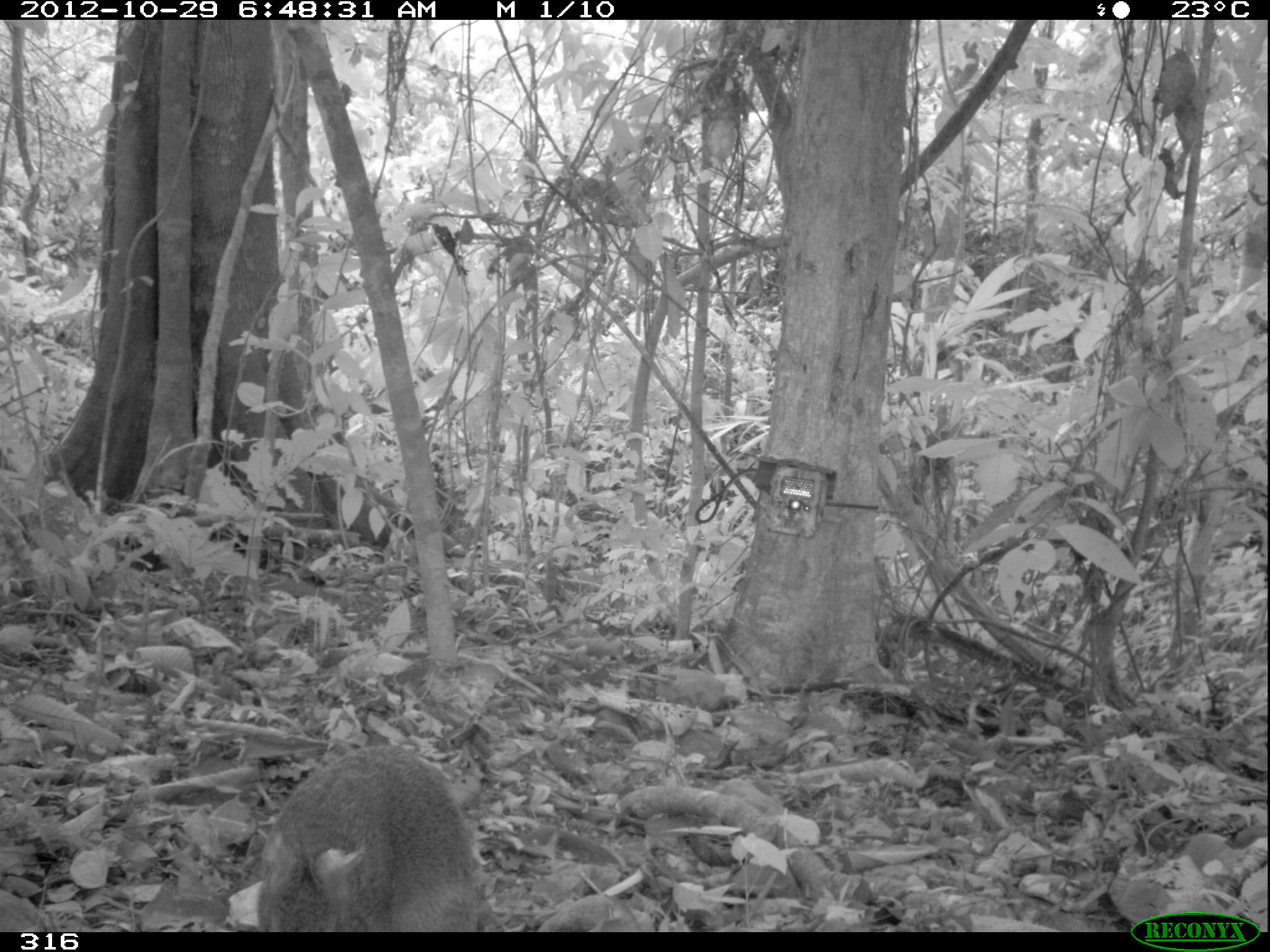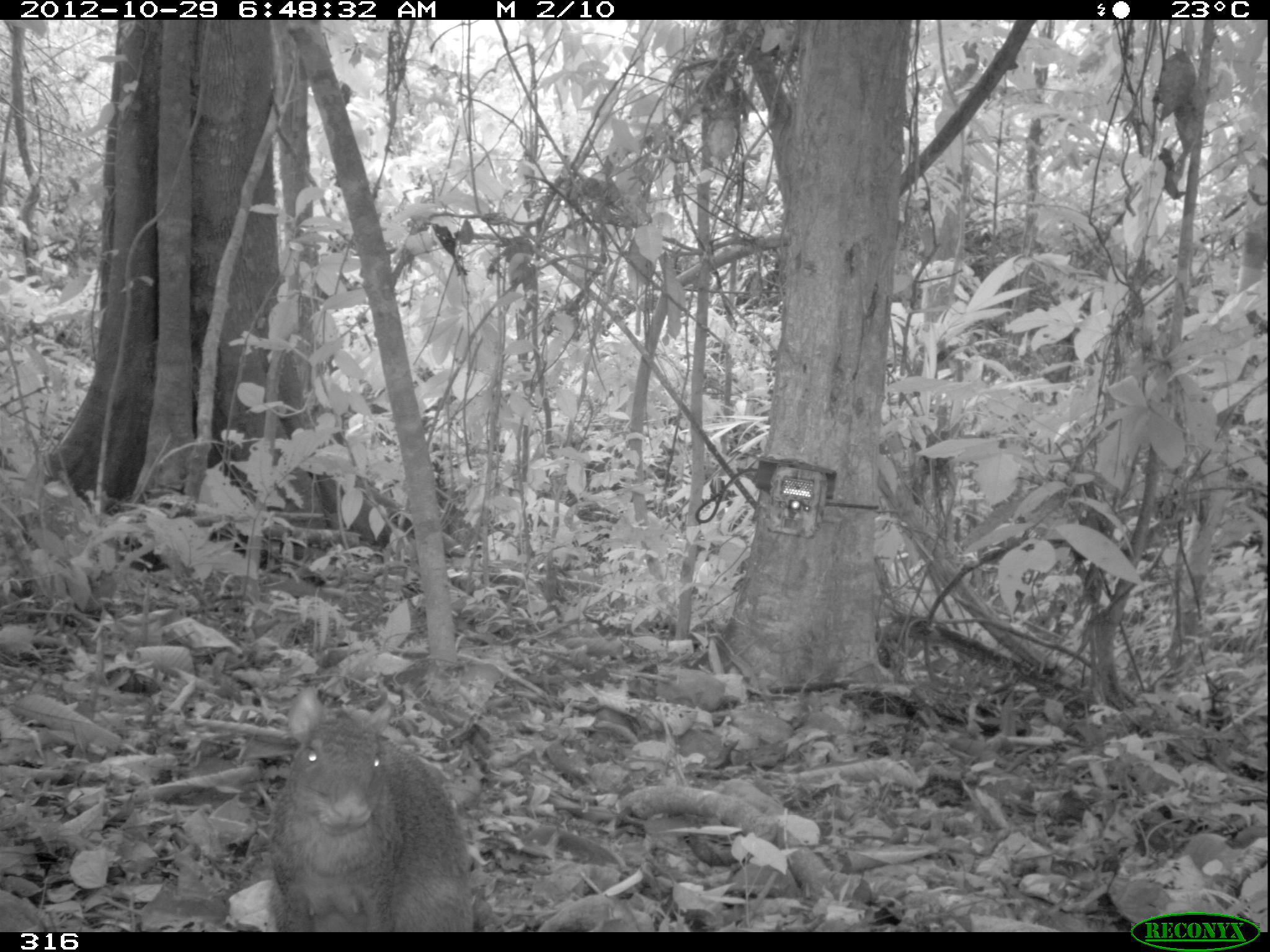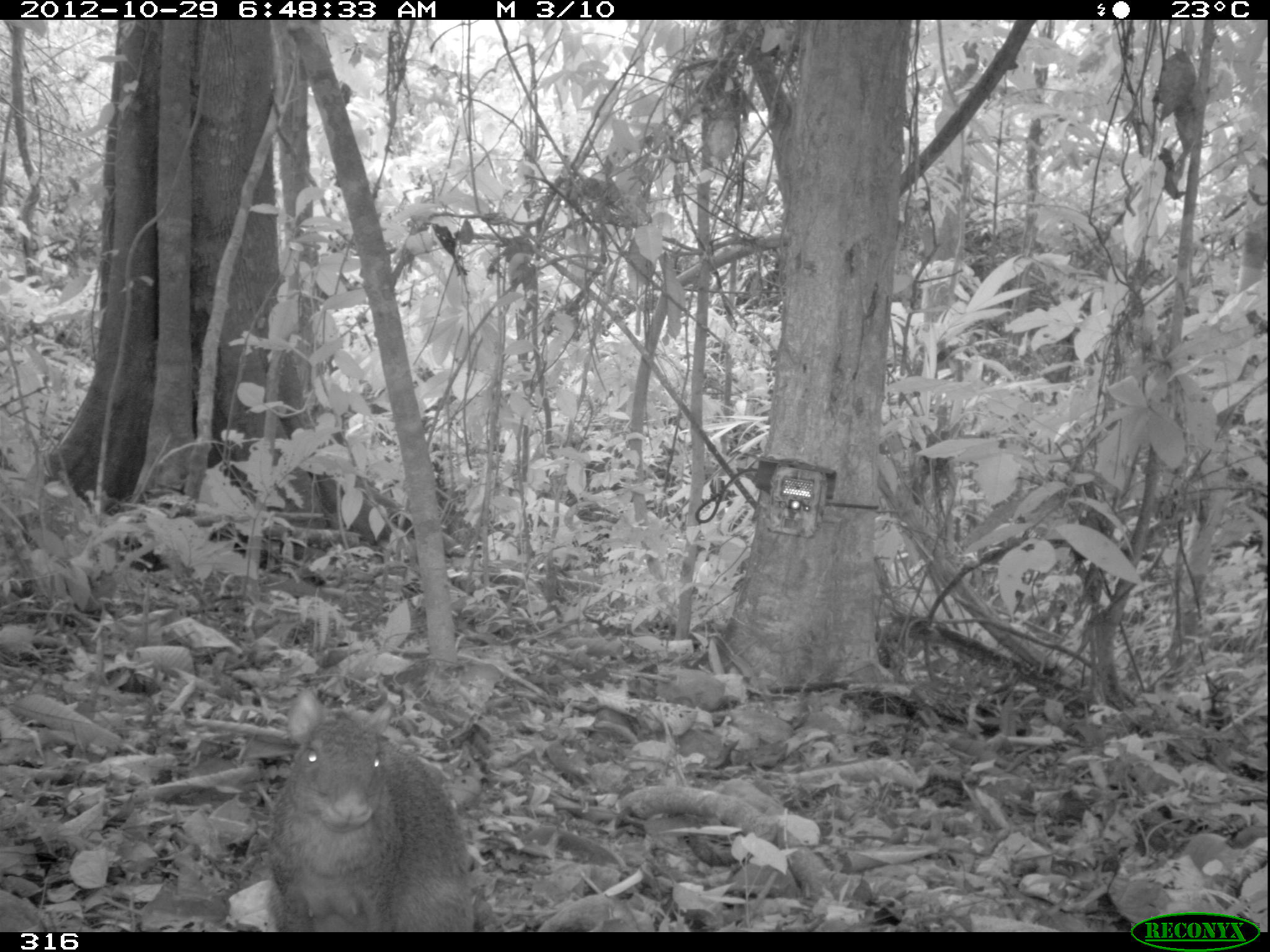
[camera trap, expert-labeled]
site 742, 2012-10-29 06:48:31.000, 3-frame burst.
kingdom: Animalia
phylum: Chordata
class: Mammalia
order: Rodentia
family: Dasyproctidae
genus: Dasyprocta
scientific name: Dasyprocta punctata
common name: central american agouti